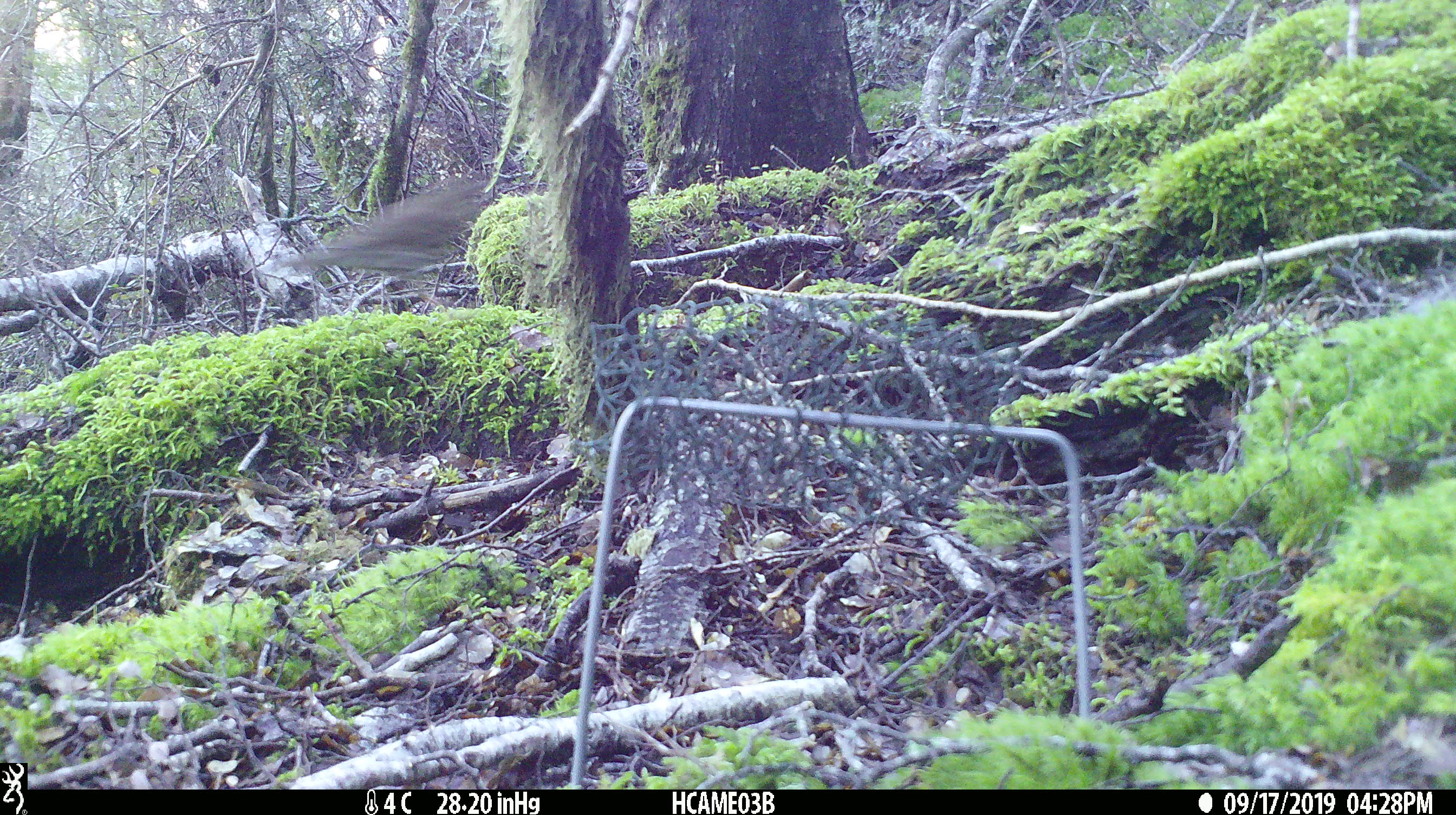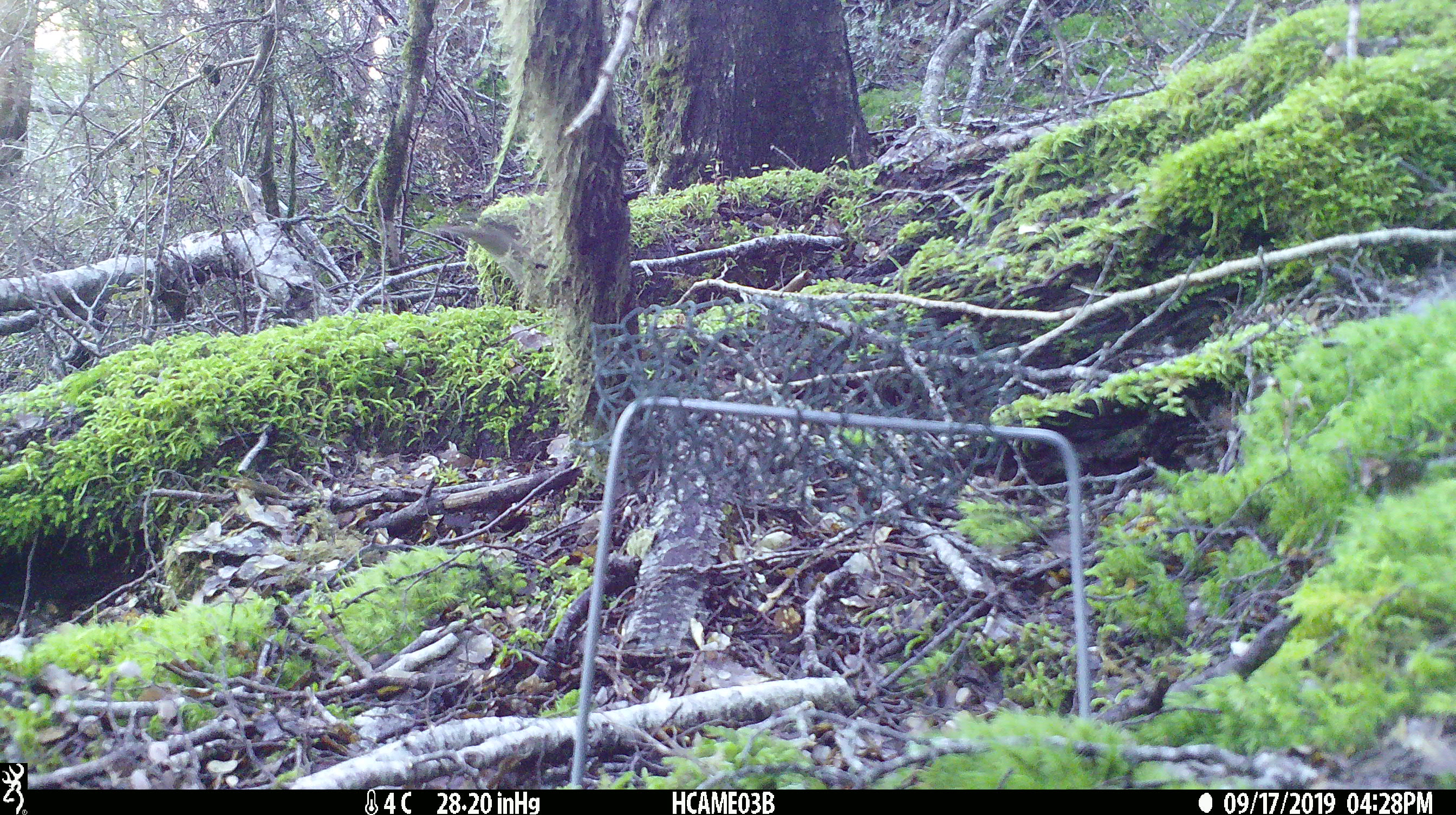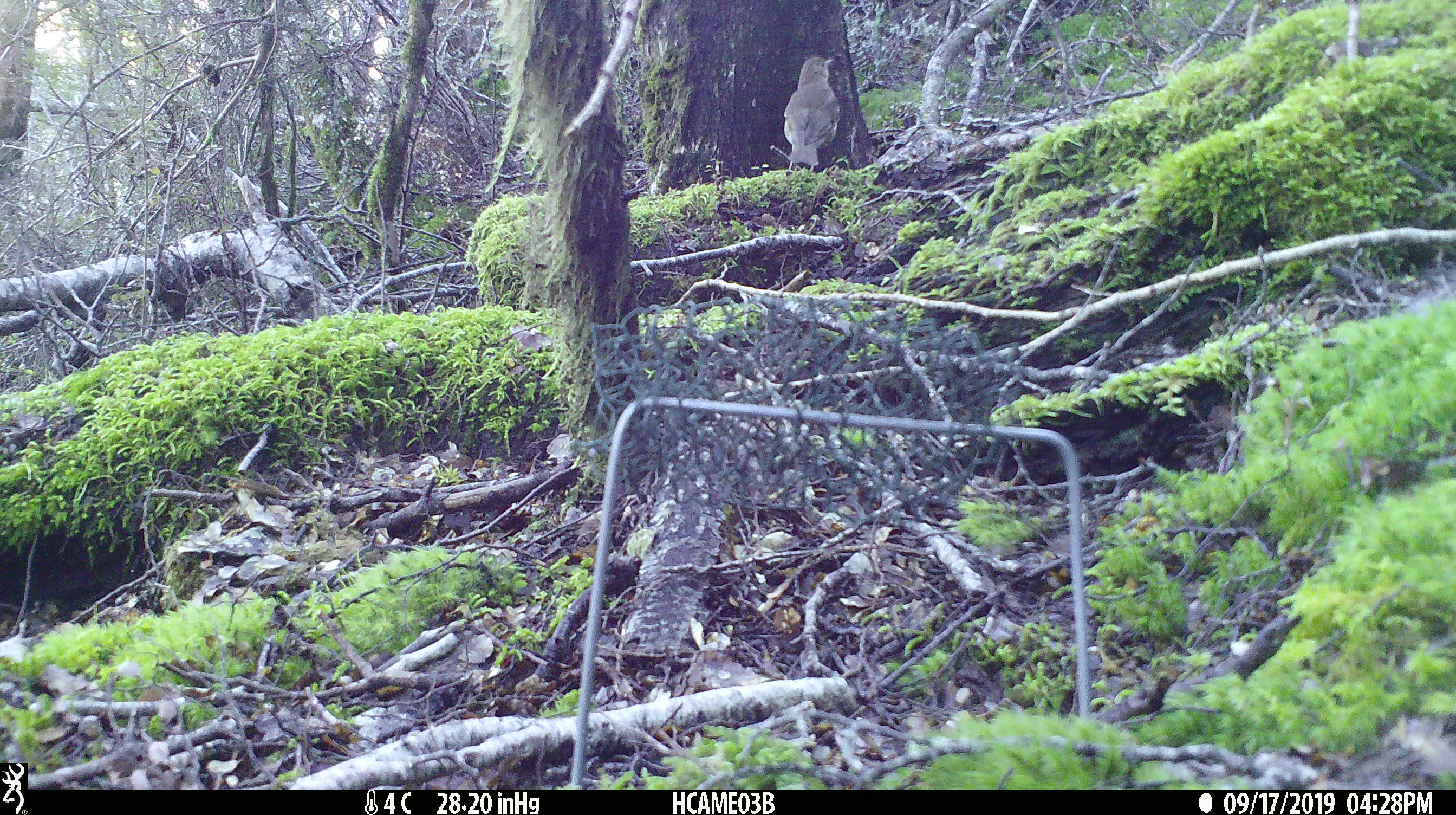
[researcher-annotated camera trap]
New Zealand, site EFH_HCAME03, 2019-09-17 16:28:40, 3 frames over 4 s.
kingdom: Animalia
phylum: Chordata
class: Aves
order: Passeriformes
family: Turdidae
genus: Turdus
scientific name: Turdus philomelos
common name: song thrush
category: thrush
Thrush (song thrush) (Turdus philomelos).